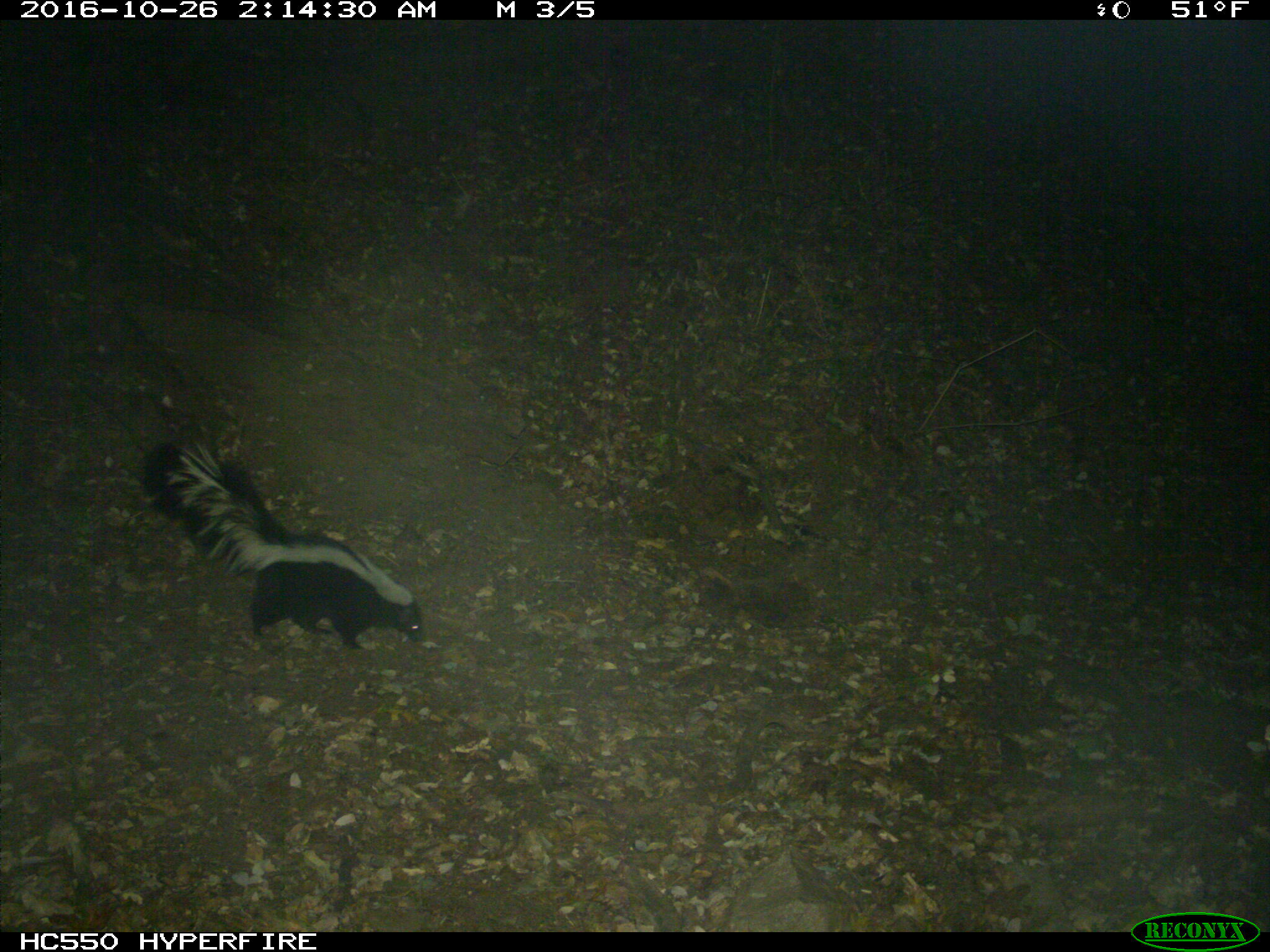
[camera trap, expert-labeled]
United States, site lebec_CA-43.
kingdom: Animalia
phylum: Chordata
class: Mammalia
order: Carnivora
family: Mephitidae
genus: Mephitis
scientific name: Mephitis mephitis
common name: striped skunk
Mephitis mephitis (striped skunk).